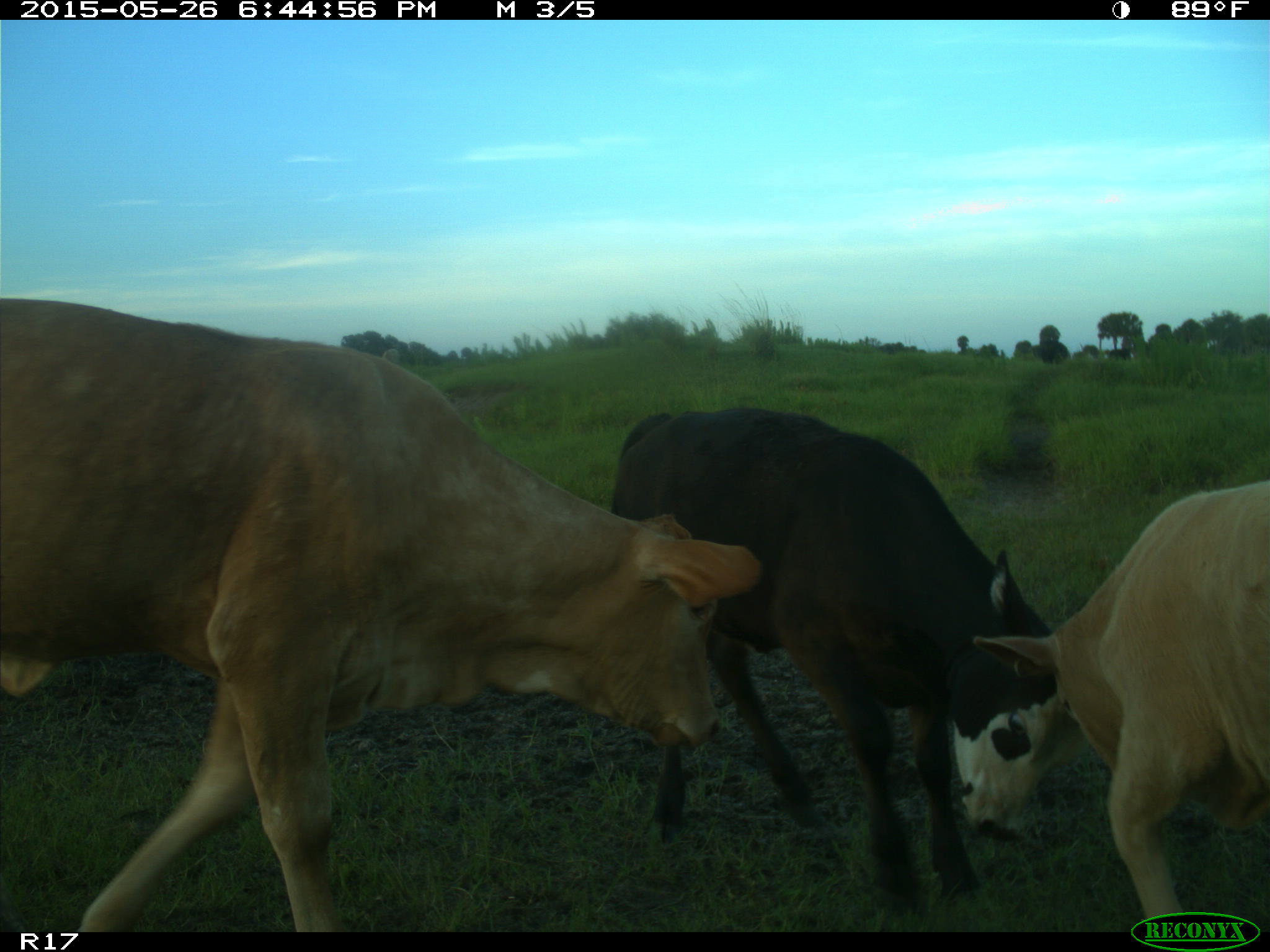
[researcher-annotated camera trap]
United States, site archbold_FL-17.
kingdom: Animalia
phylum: Chordata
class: Mammalia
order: Artiodactyla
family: Bovidae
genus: Bos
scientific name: Bos taurus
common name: domestic cow